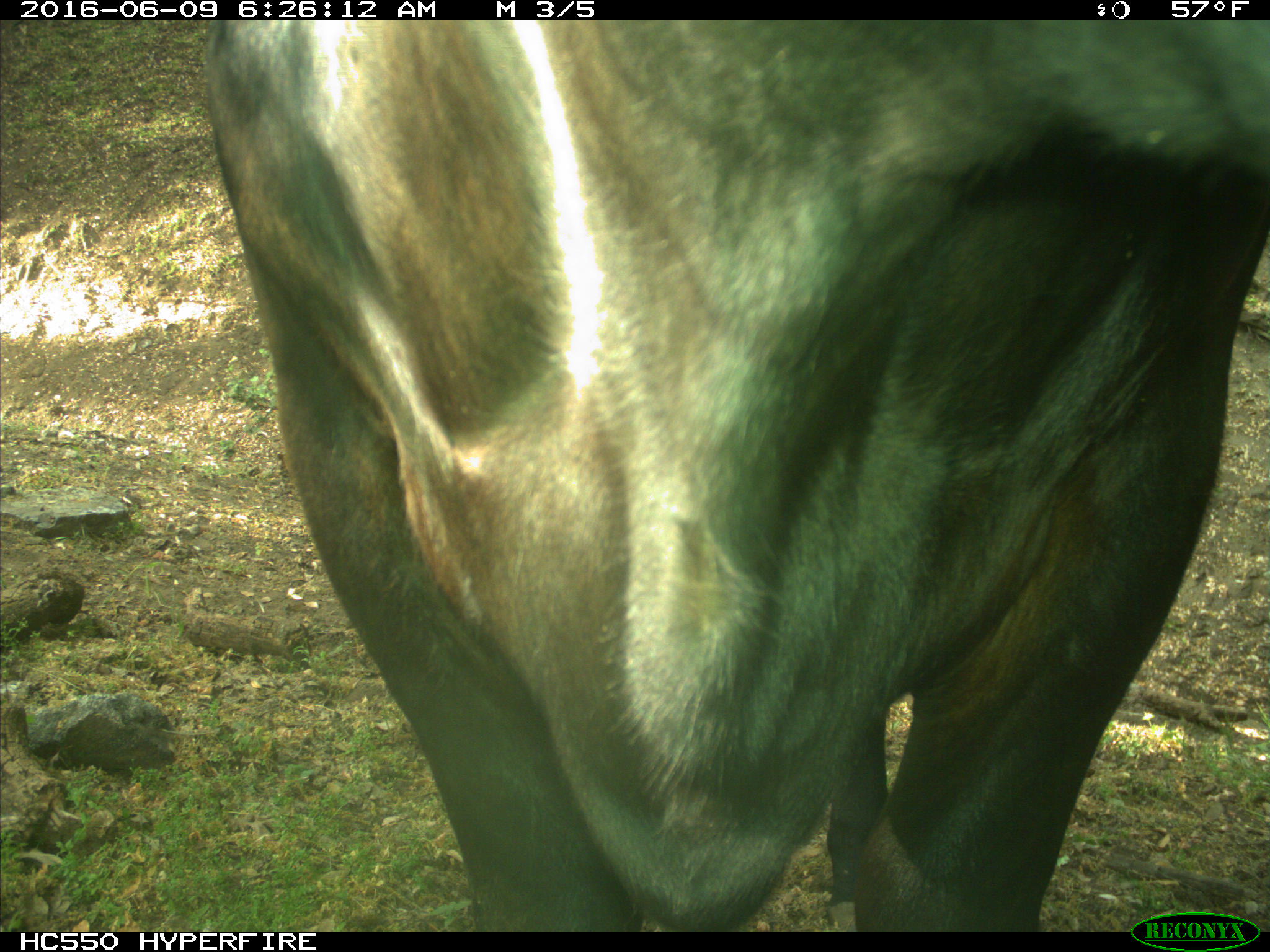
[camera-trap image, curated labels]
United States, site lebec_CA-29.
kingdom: Animalia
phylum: Chordata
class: Mammalia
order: Artiodactyla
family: Bovidae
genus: Bos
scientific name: Bos taurus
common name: domestic cow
Bos taurus (domestic cow).